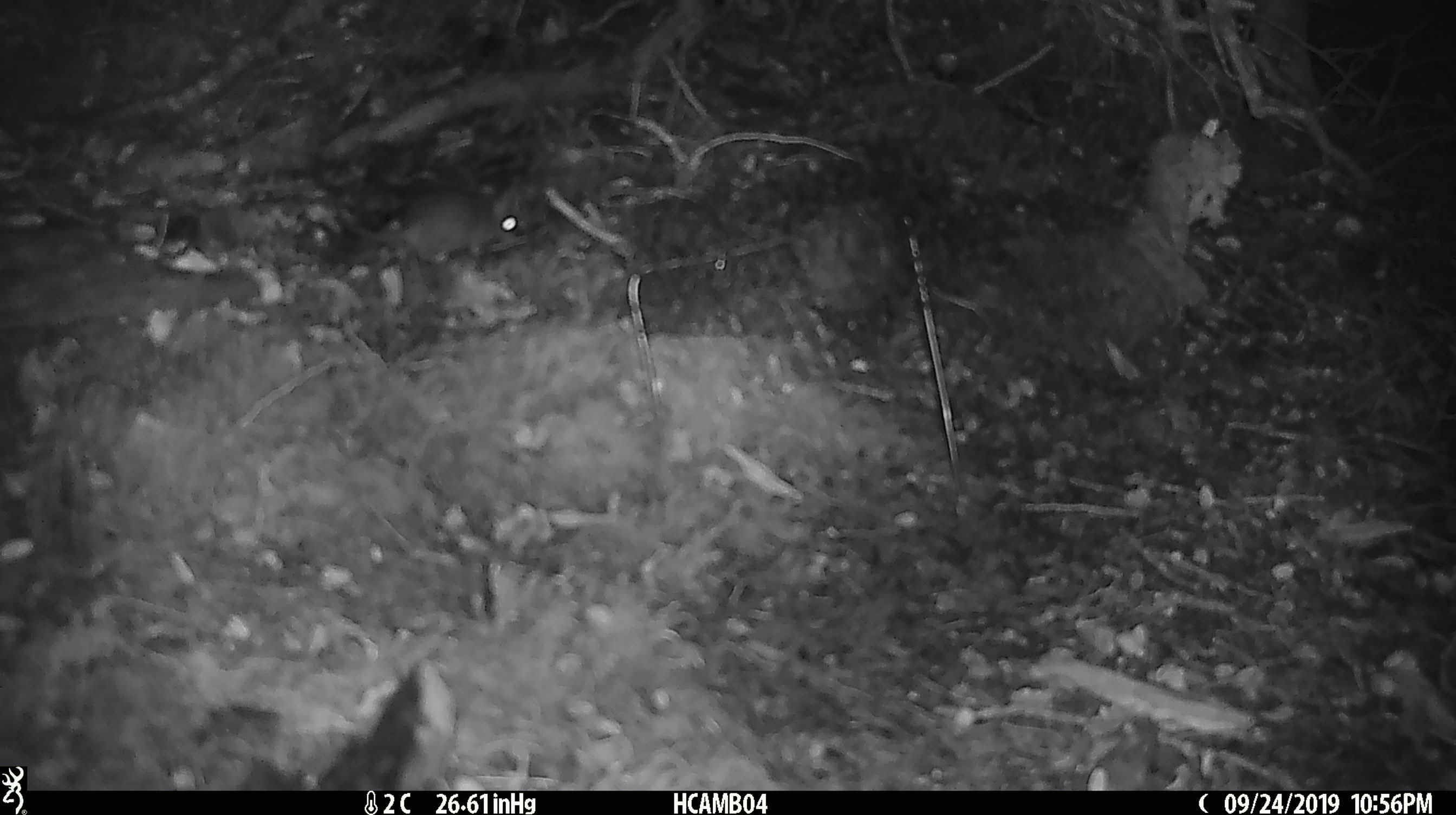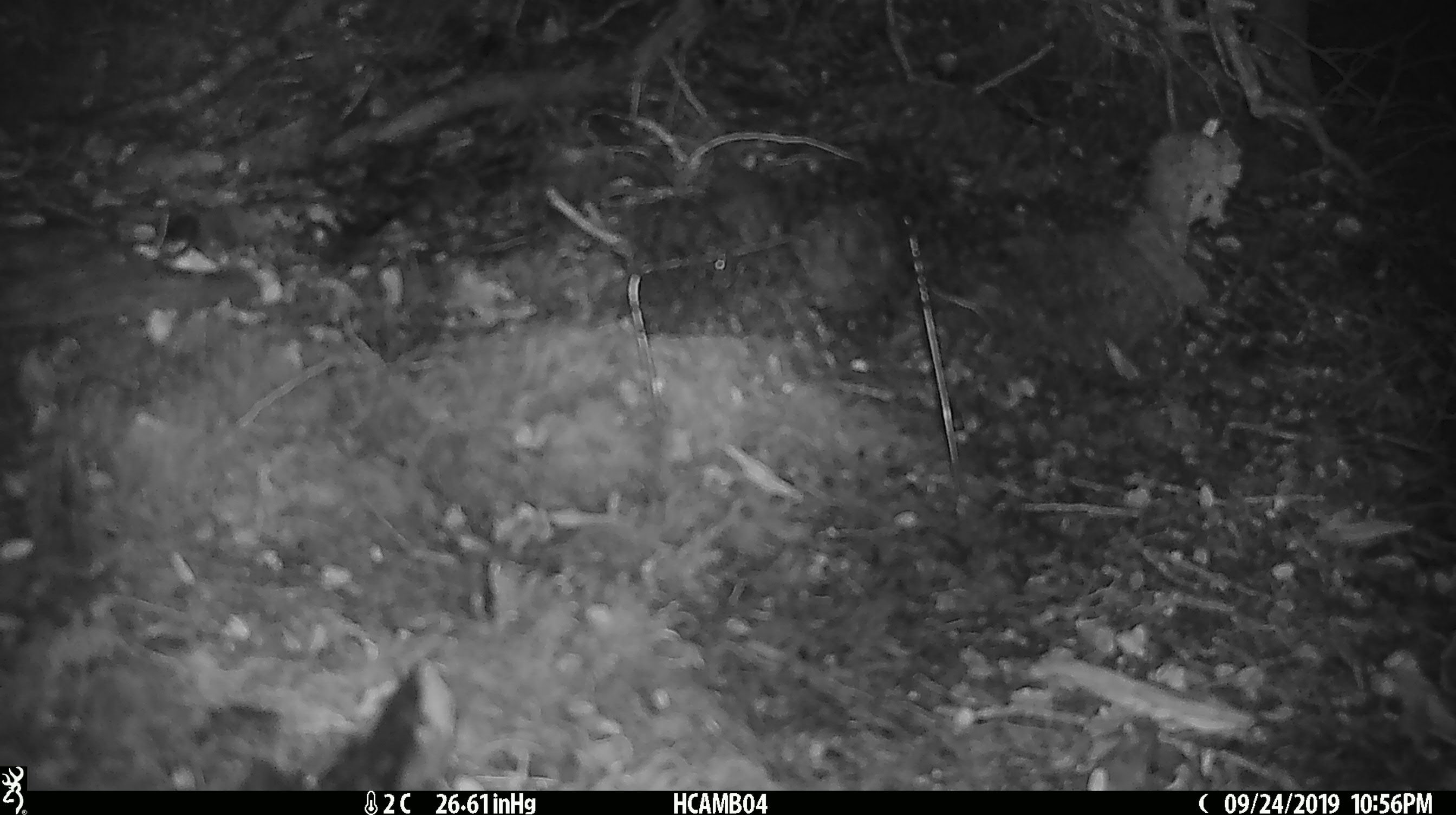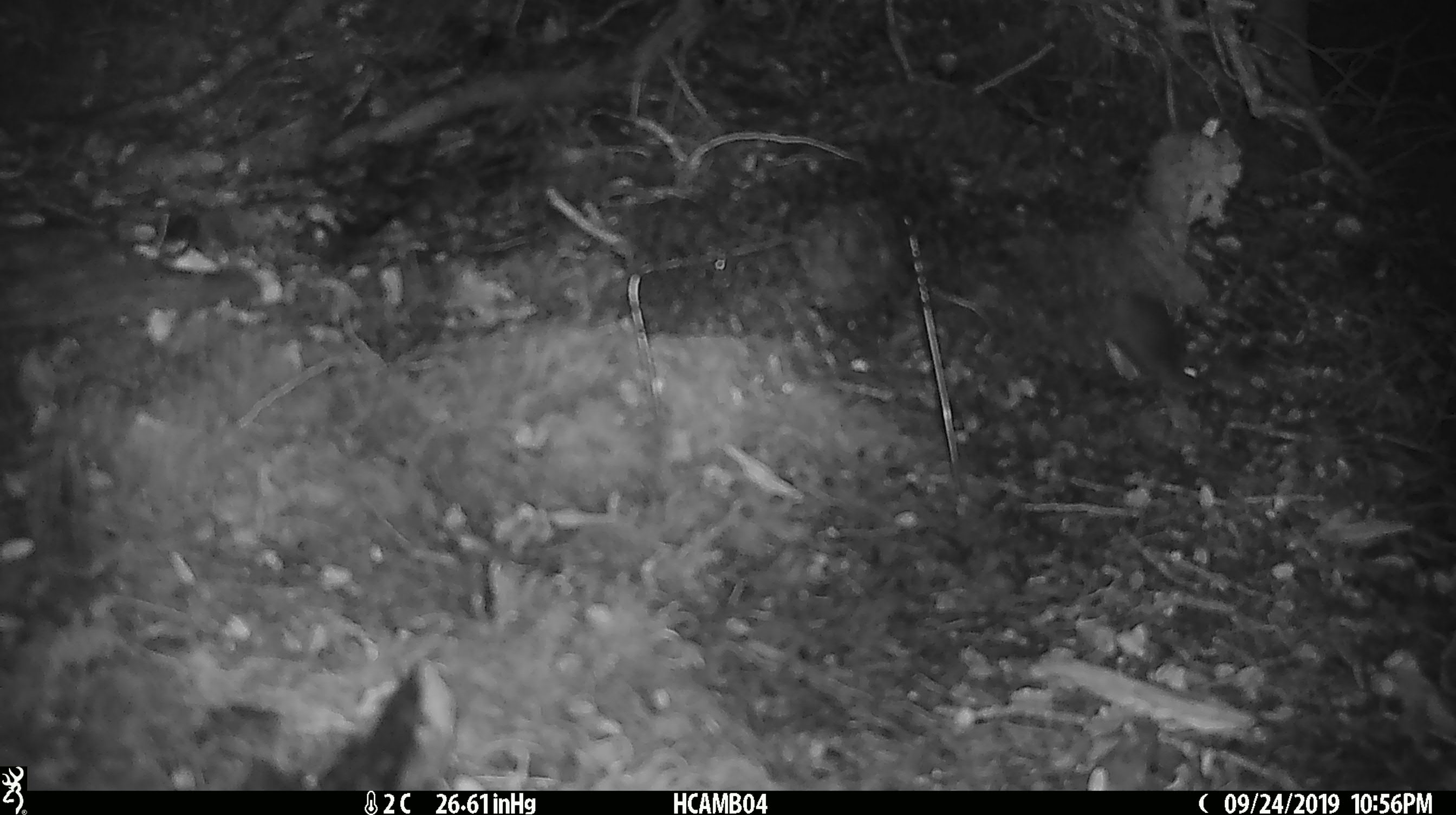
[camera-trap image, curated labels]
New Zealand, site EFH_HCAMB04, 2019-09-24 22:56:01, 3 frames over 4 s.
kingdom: Animalia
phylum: Chordata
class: Mammalia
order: Rodentia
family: Muridae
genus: Mus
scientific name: Mus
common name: mouse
Mouse (Mus).